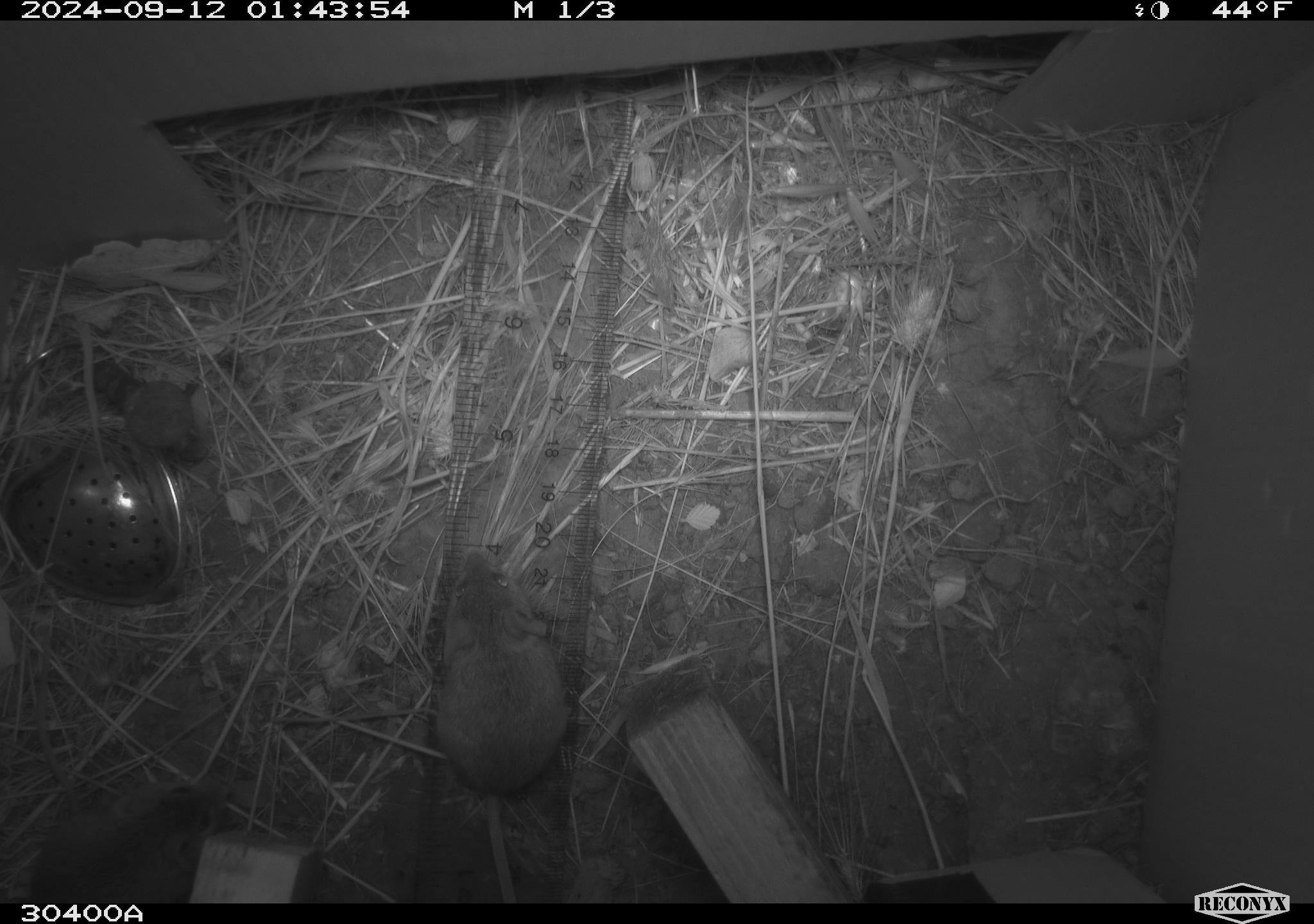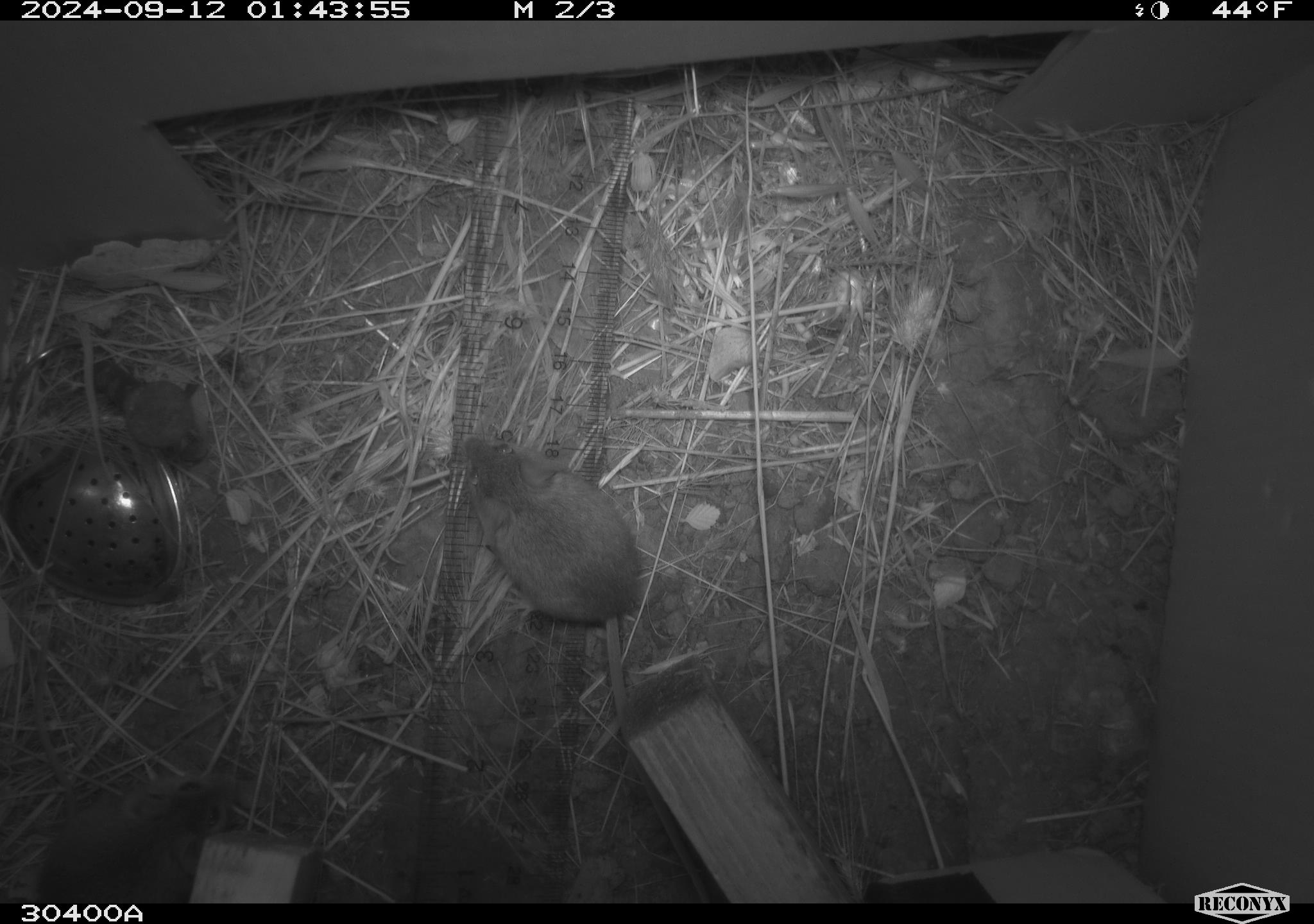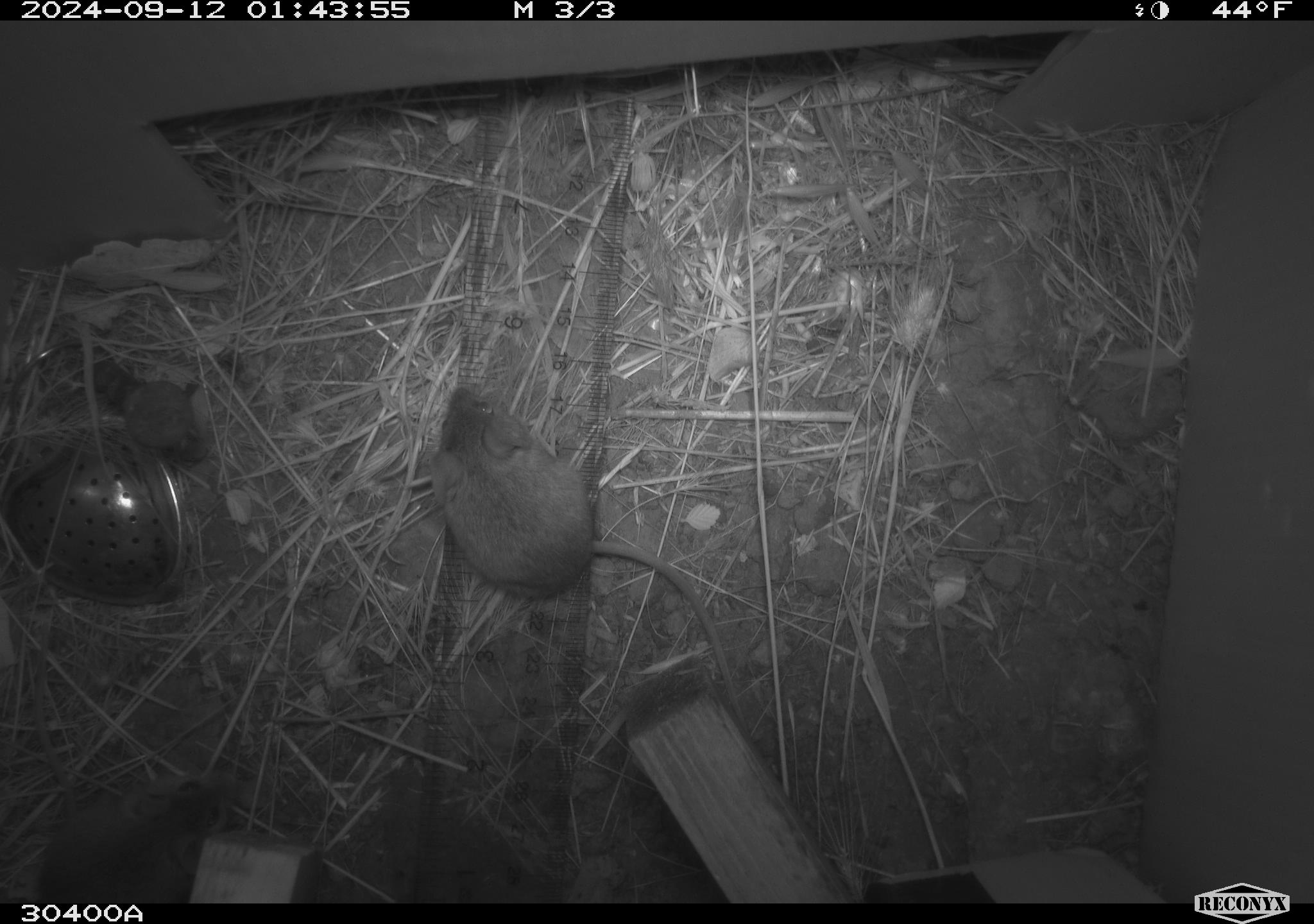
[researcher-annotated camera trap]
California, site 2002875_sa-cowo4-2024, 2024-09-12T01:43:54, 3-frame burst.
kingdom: Animalia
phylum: Chordata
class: Mammalia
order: Rodentia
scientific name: Rodentia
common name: mouse species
Mouse species (Rodentia).